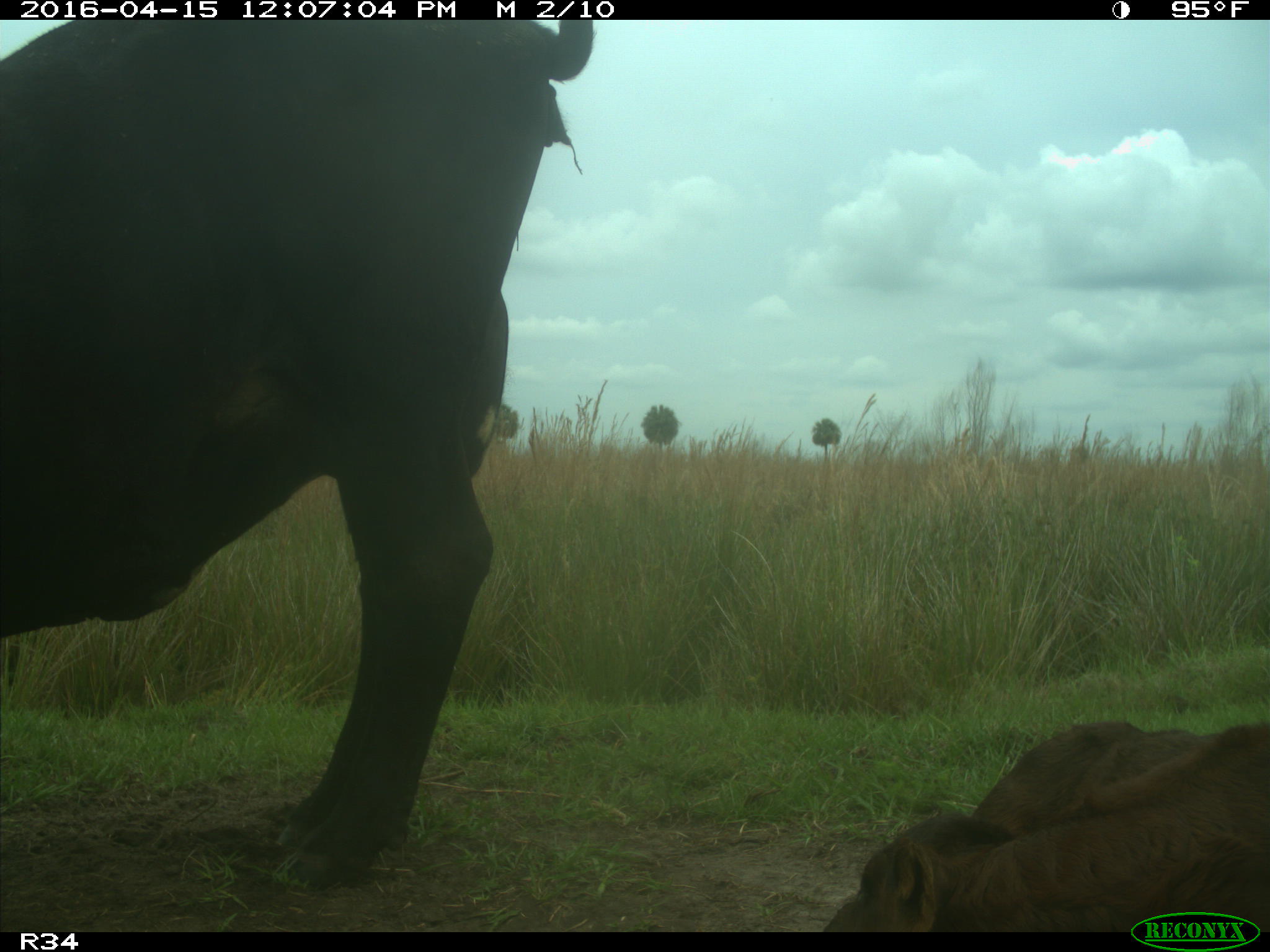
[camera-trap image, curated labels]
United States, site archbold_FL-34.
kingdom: Animalia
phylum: Chordata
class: Mammalia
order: Artiodactyla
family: Bovidae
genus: Bos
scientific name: Bos taurus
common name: domestic cow